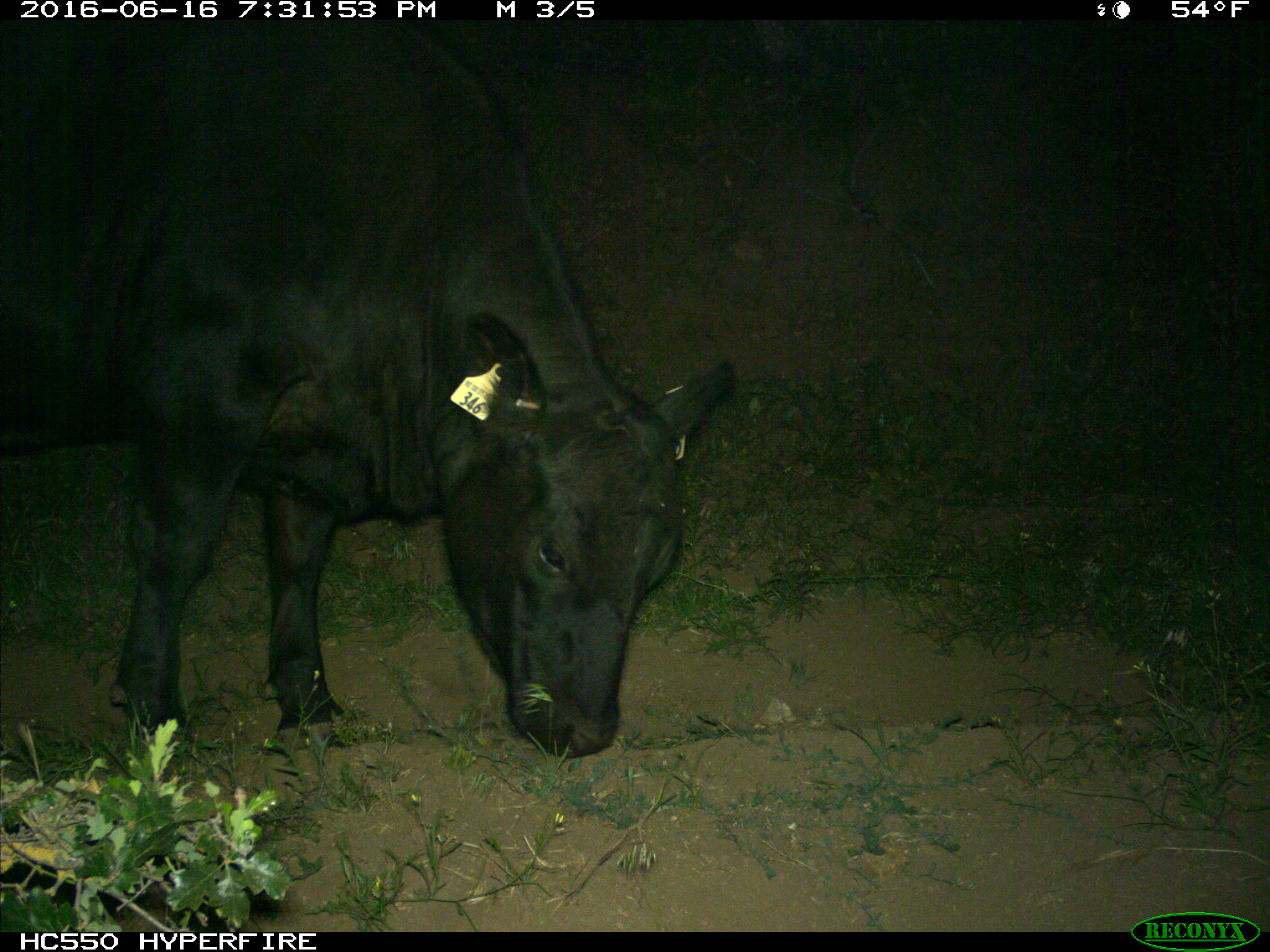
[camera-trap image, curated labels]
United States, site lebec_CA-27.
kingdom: Animalia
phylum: Chordata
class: Mammalia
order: Artiodactyla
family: Bovidae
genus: Bos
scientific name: Bos taurus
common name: domestic cow